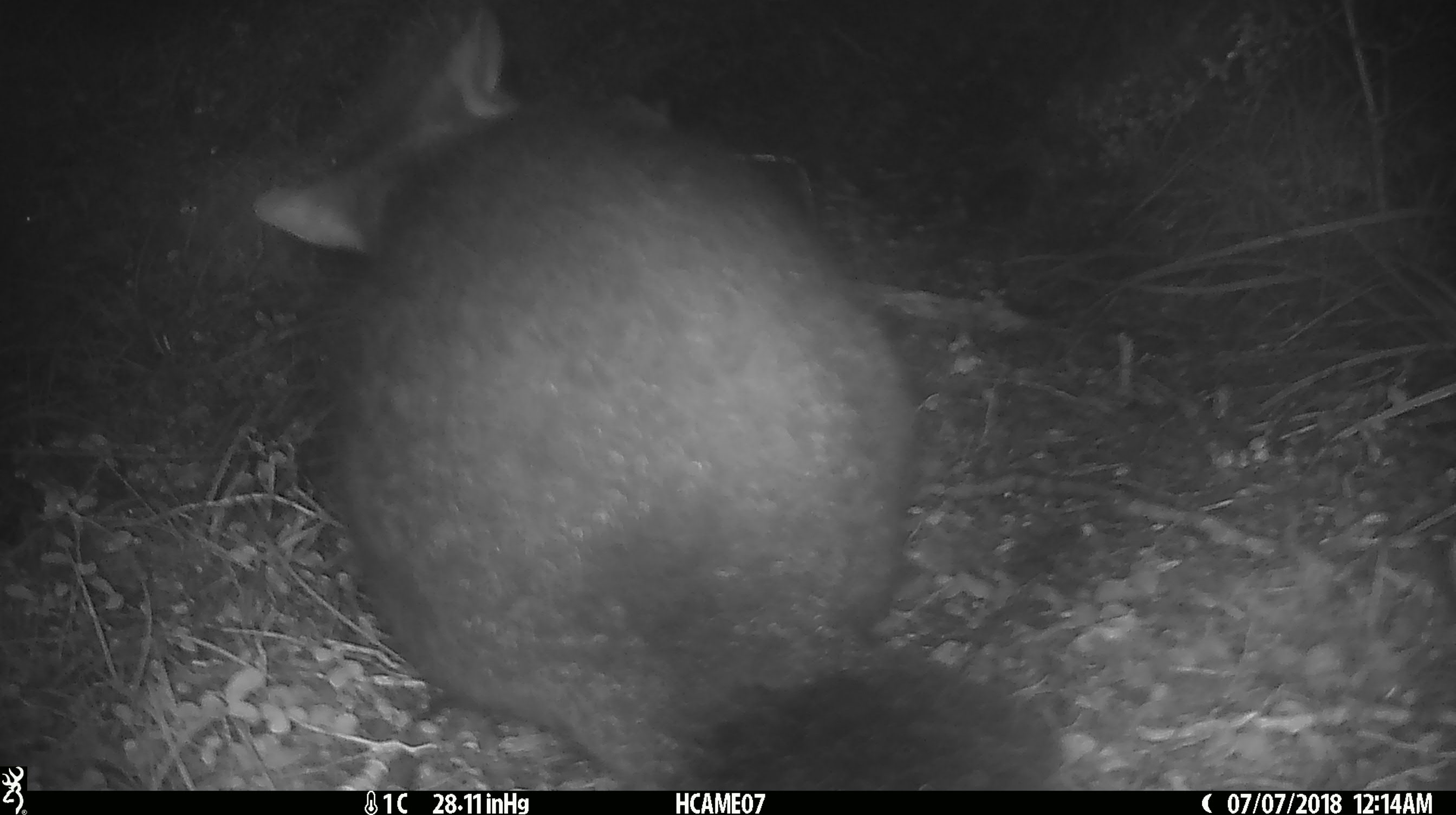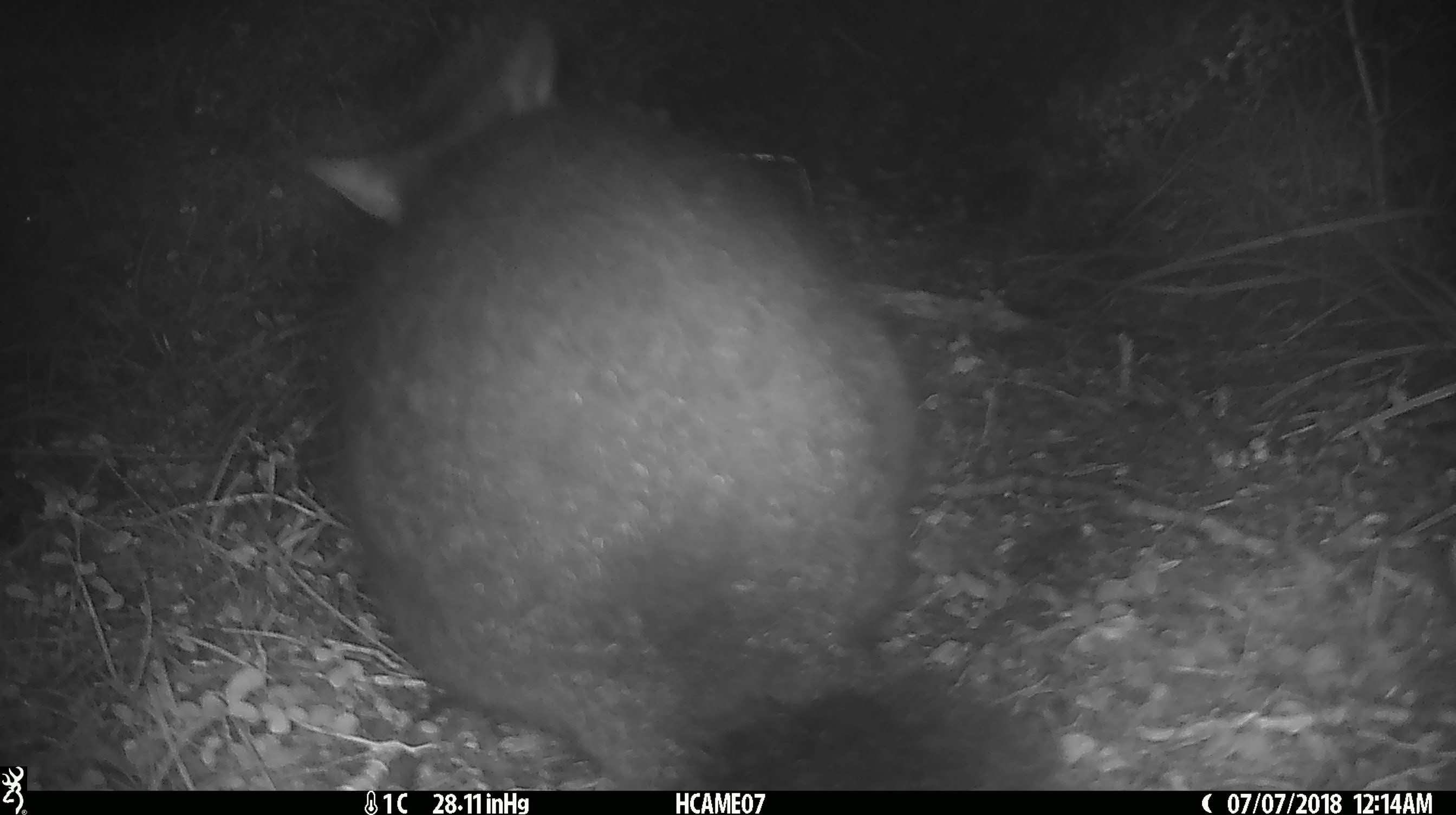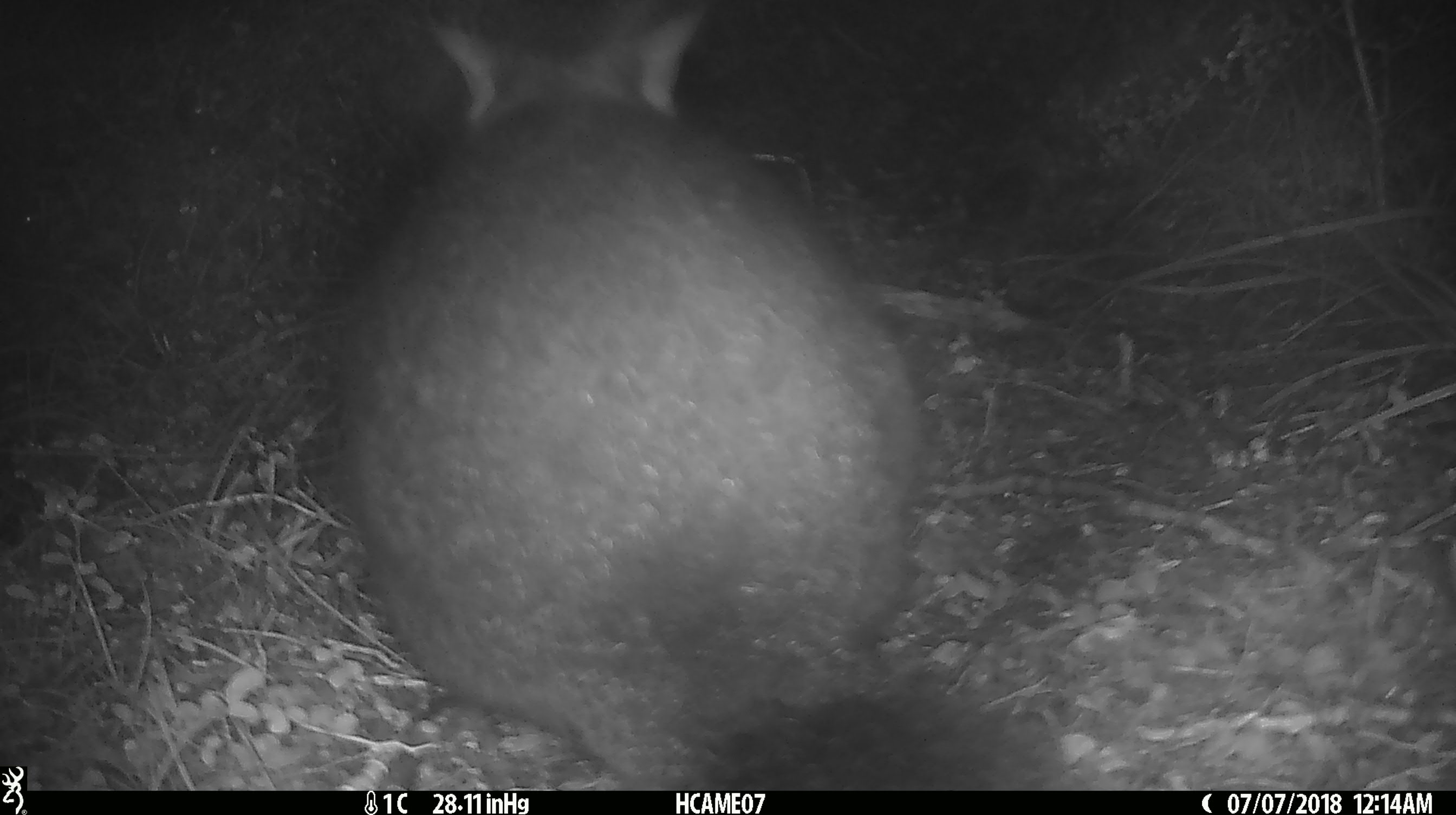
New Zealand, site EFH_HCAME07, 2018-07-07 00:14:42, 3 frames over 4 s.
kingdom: Animalia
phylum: Chordata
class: Mammalia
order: Diprotodontia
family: Phalangeridae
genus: Trichosurus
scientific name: Trichosurus vulpecula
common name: common brushtail possum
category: possum